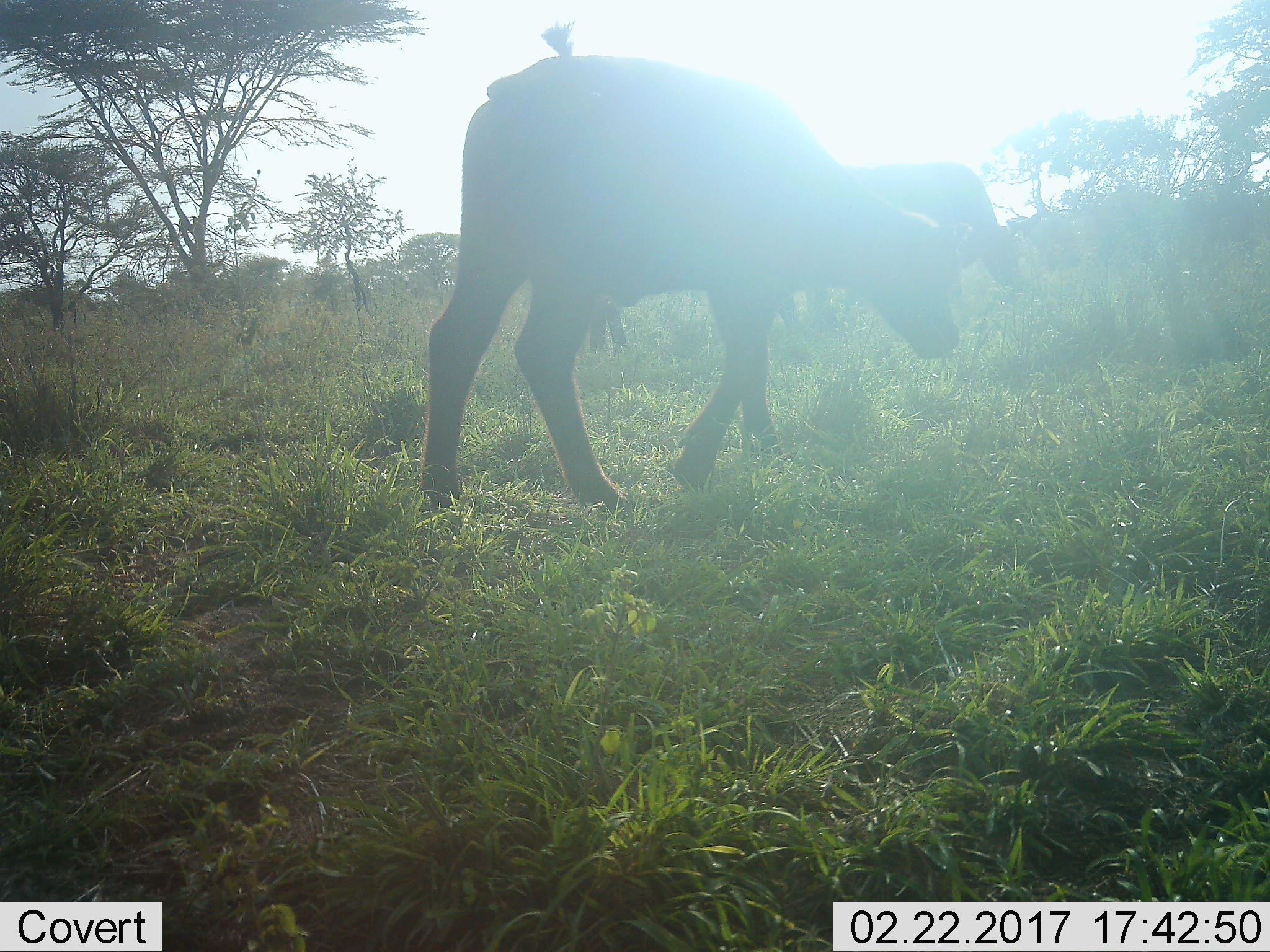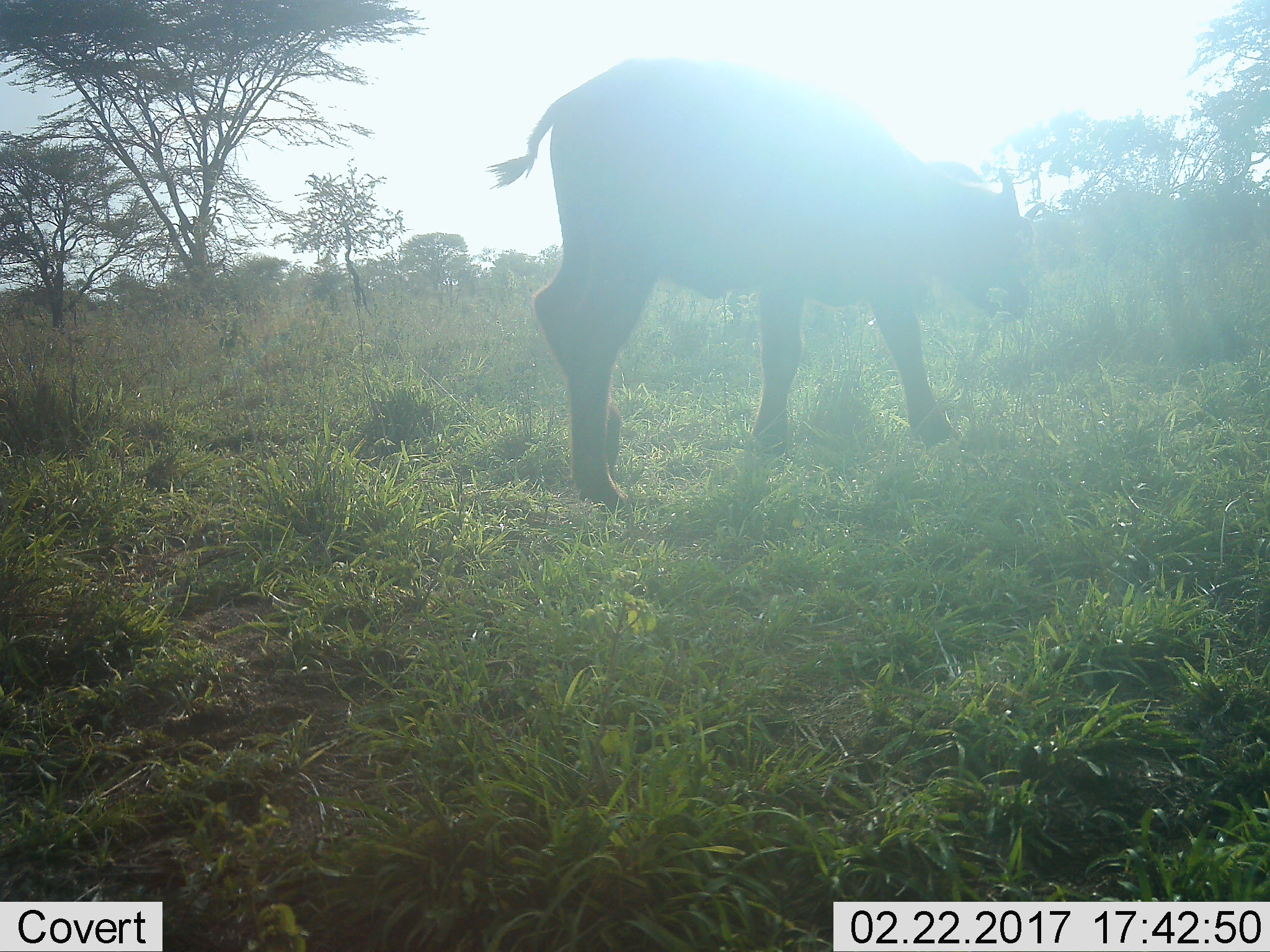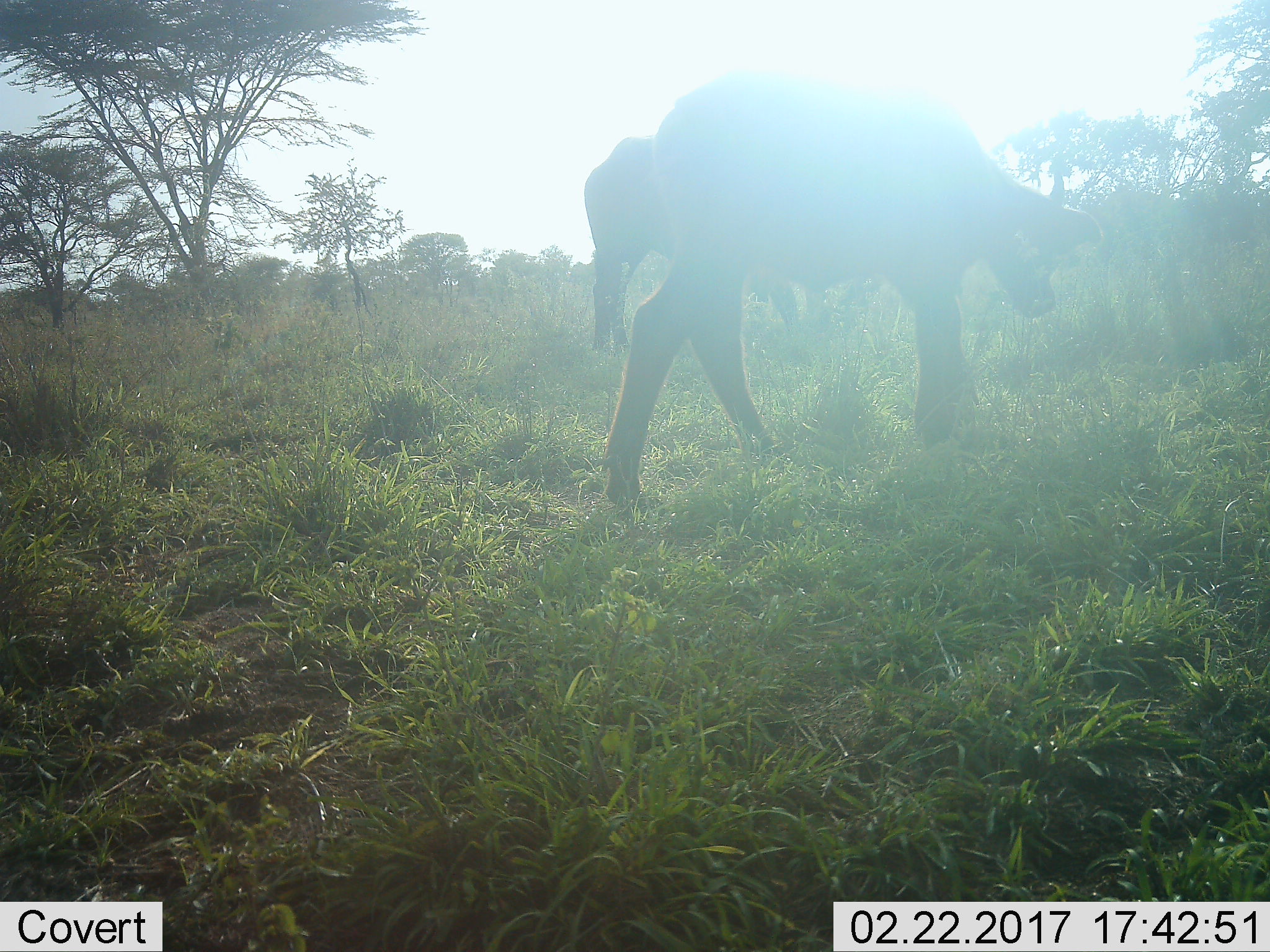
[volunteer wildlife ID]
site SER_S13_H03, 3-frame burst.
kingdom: Animalia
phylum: Chordata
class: Mammalia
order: Artiodactyla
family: Bovidae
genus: Syncerus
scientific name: Syncerus caffer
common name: african buffalo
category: buffalo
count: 2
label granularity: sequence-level